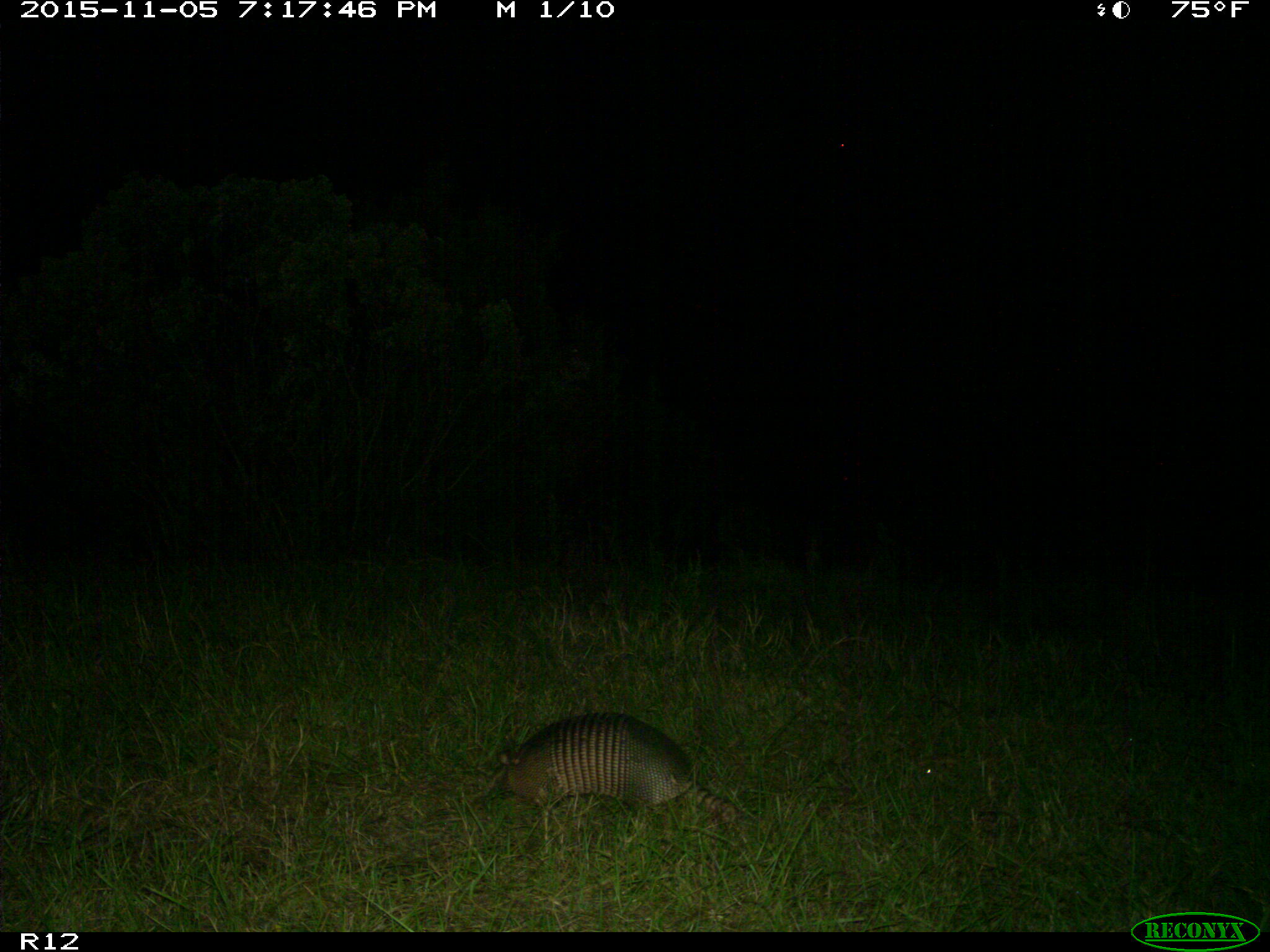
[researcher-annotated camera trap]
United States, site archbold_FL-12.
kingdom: Animalia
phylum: Chordata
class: Mammalia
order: Cingulata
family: Dasypodidae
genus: Dasypus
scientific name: Dasypus novemcinctus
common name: nine-banded armadillo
Dasypus novemcinctus (nine-banded armadillo).